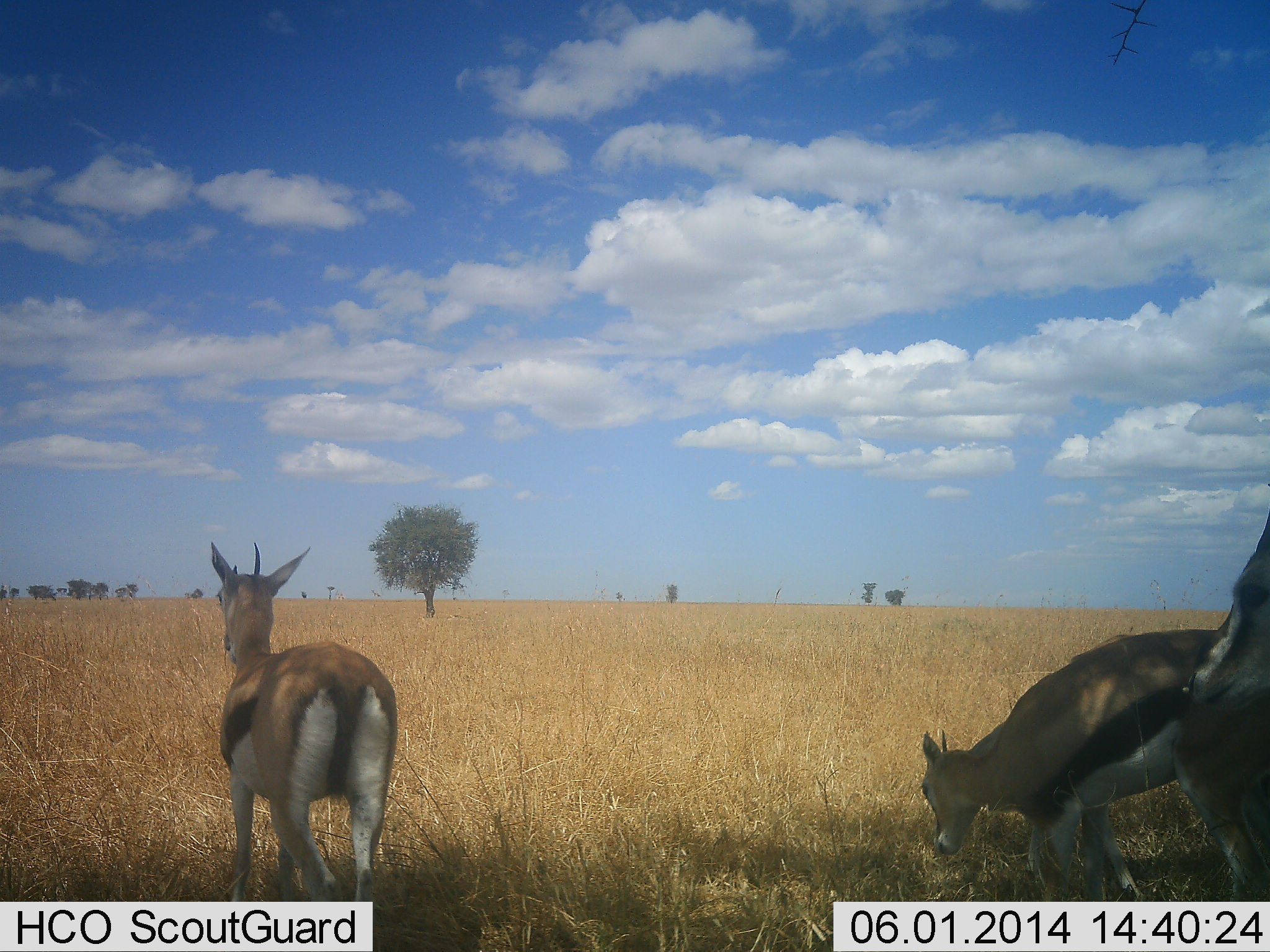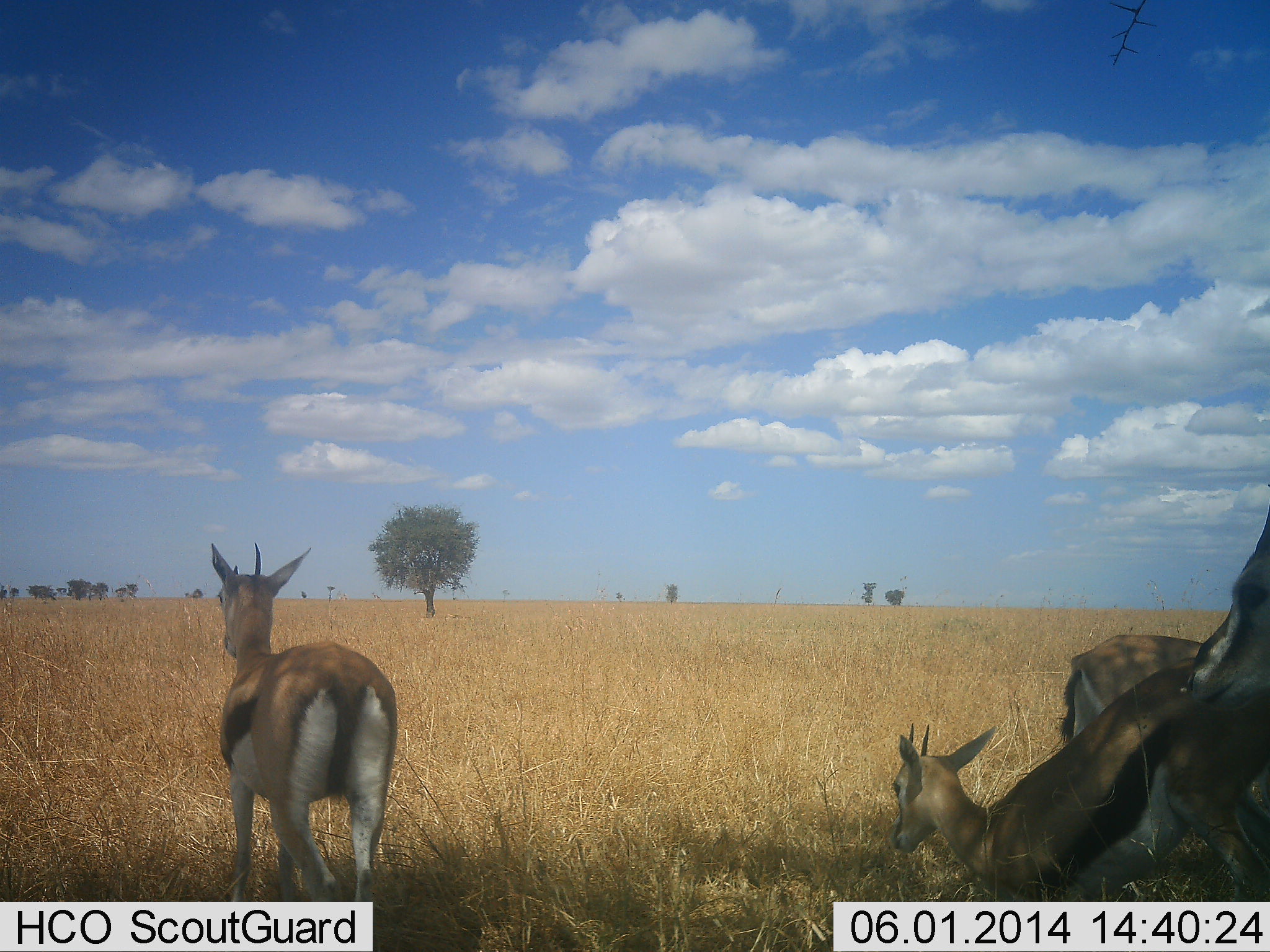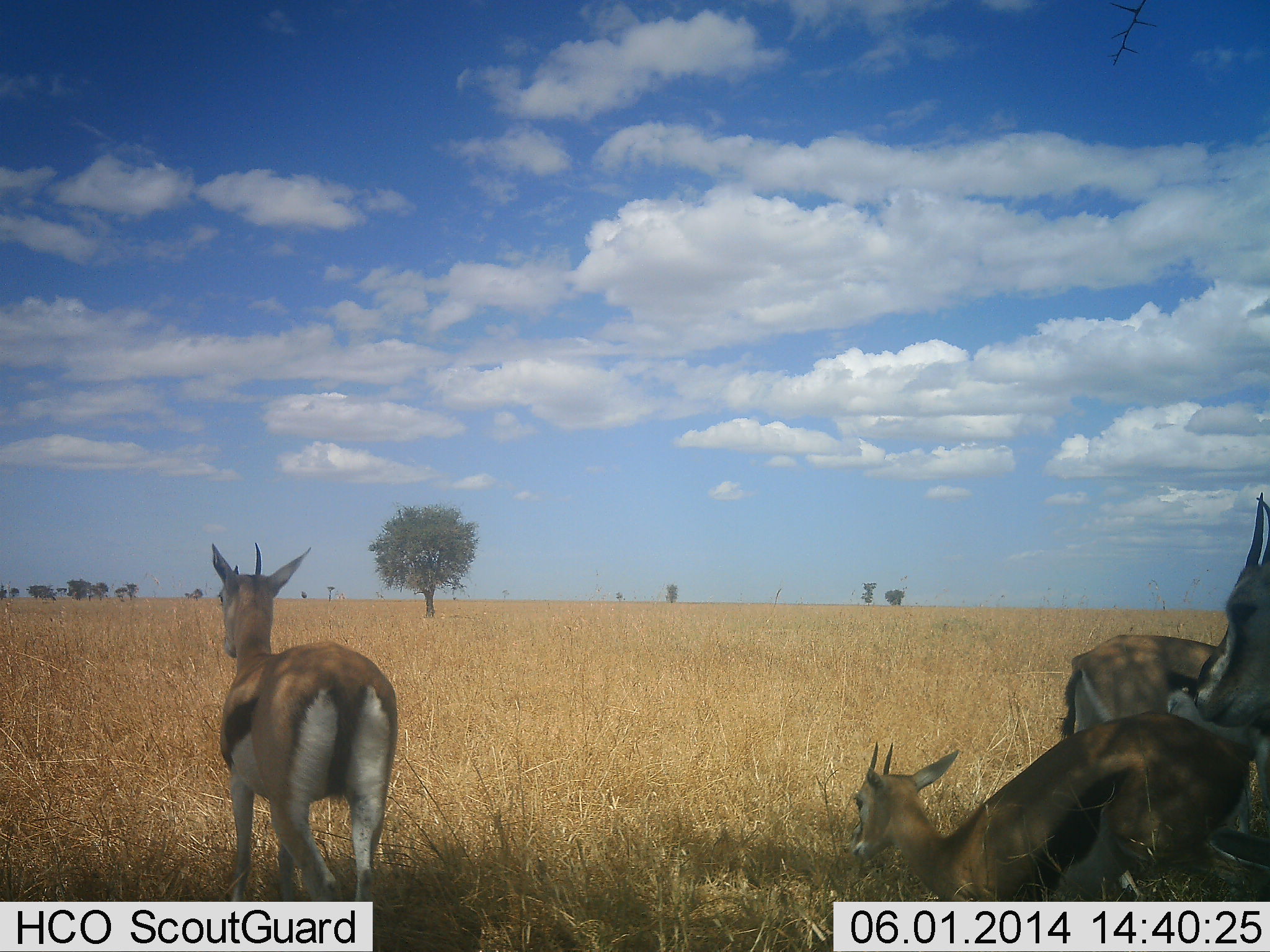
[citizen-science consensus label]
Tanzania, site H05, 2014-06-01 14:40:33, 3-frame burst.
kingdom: Animalia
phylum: Chordata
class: Mammalia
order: Artiodactyla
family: Bovidae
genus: Eudorcas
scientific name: Eudorcas thomsonii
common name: thomson's gazelle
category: gazellethomsons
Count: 4.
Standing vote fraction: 90%.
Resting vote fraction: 50%.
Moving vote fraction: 30%.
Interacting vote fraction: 0%.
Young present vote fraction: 10%.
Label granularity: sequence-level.